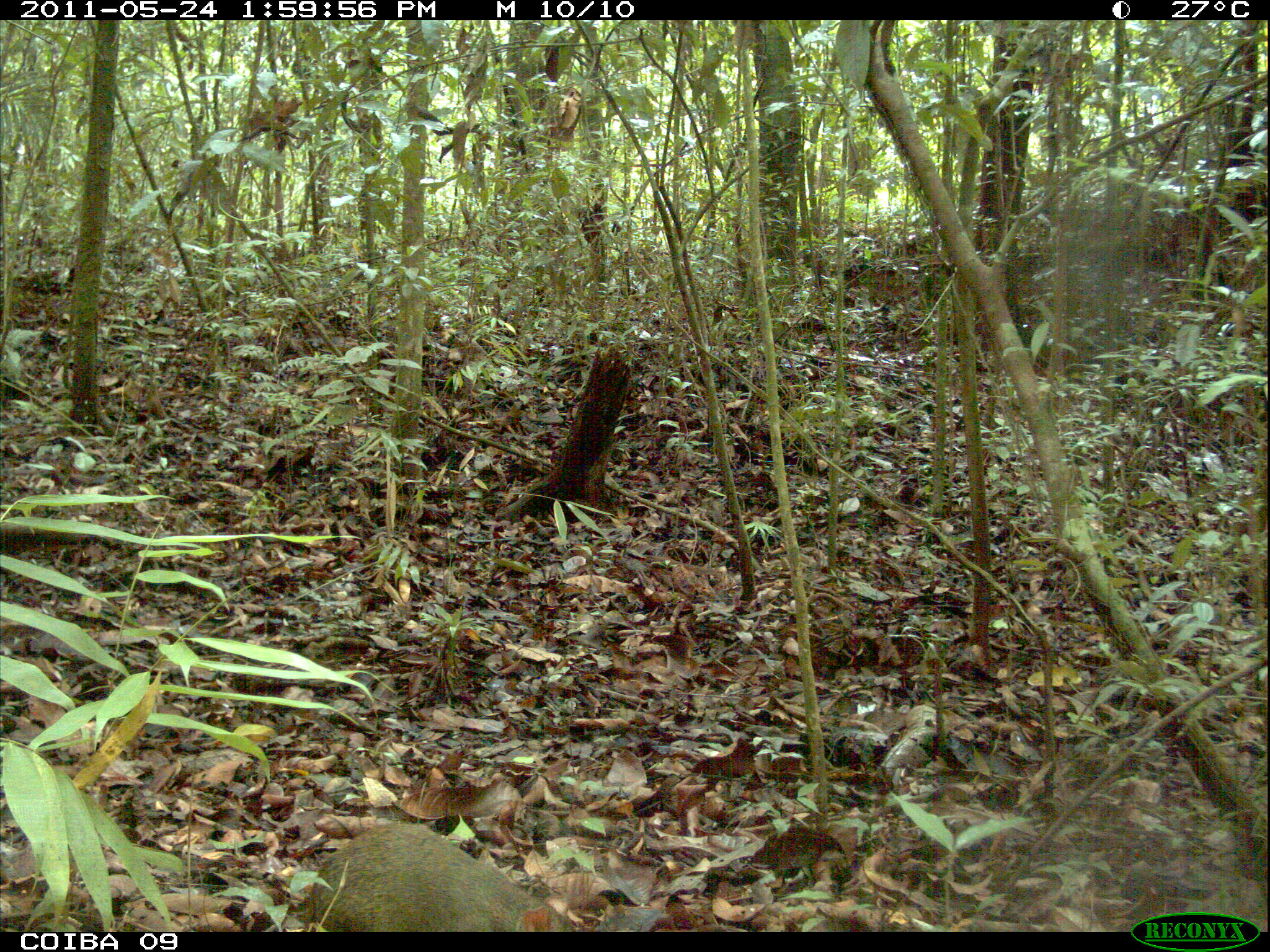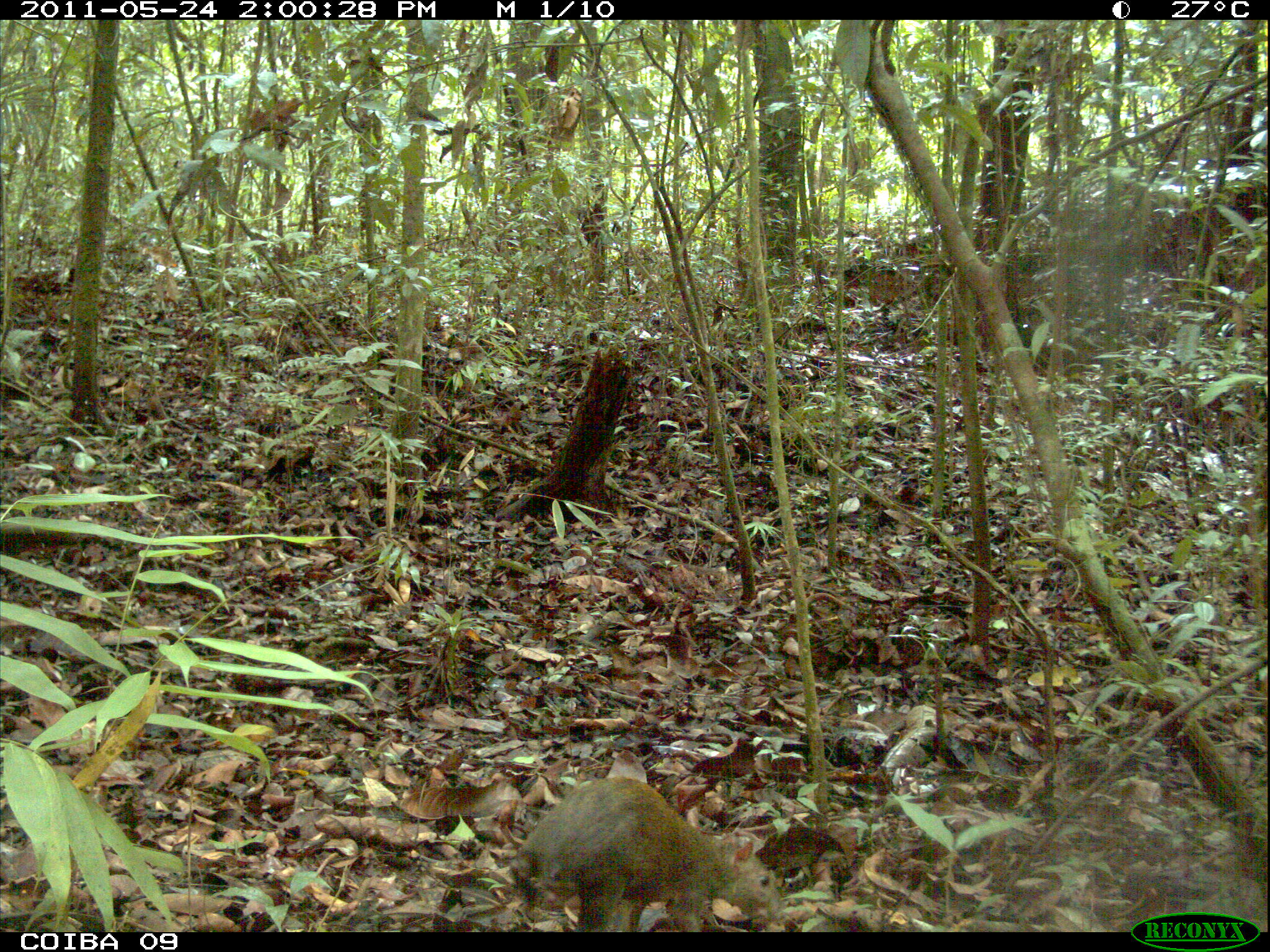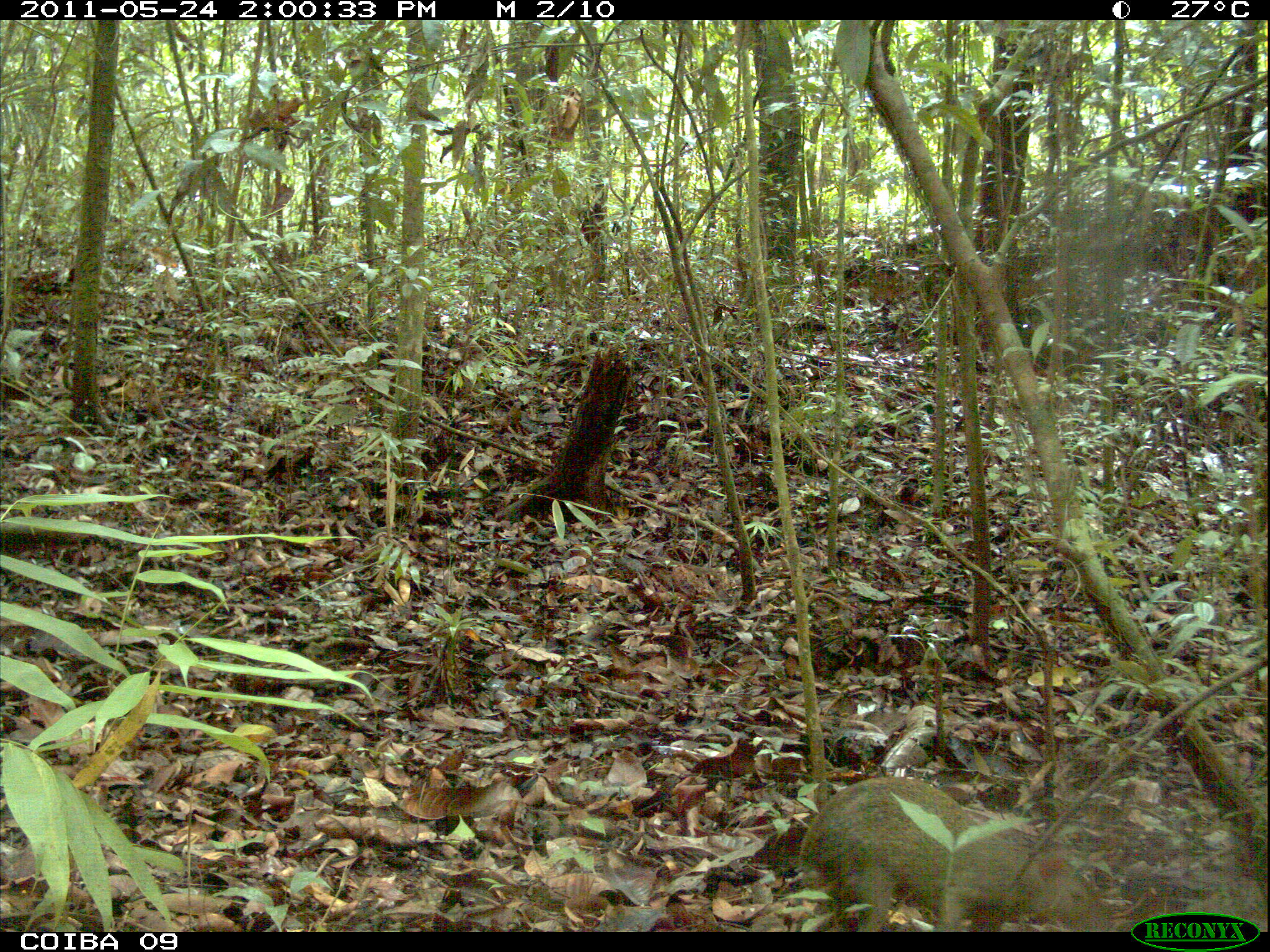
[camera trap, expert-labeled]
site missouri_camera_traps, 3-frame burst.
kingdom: Animalia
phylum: Chordata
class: Mammalia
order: Rodentia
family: Dasyproctidae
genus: Dasyprocta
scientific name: Dasyprocta coibae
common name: coiban agouti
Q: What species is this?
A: Coiban agouti (Dasyprocta coibae).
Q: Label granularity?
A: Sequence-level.